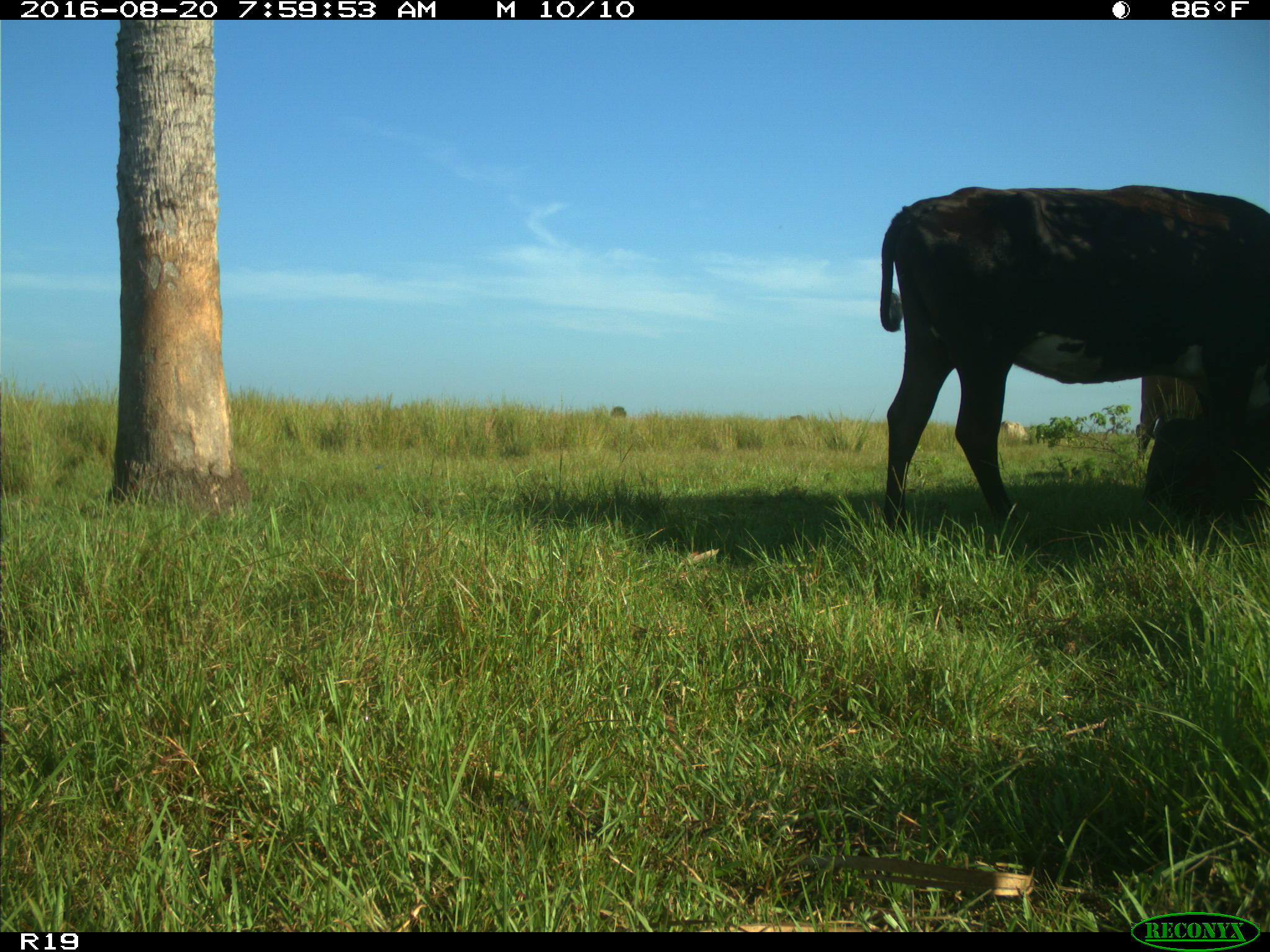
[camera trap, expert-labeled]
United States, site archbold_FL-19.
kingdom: Animalia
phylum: Chordata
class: Mammalia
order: Artiodactyla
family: Bovidae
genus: Bos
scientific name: Bos taurus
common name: domestic cow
Bos taurus (domestic cow).